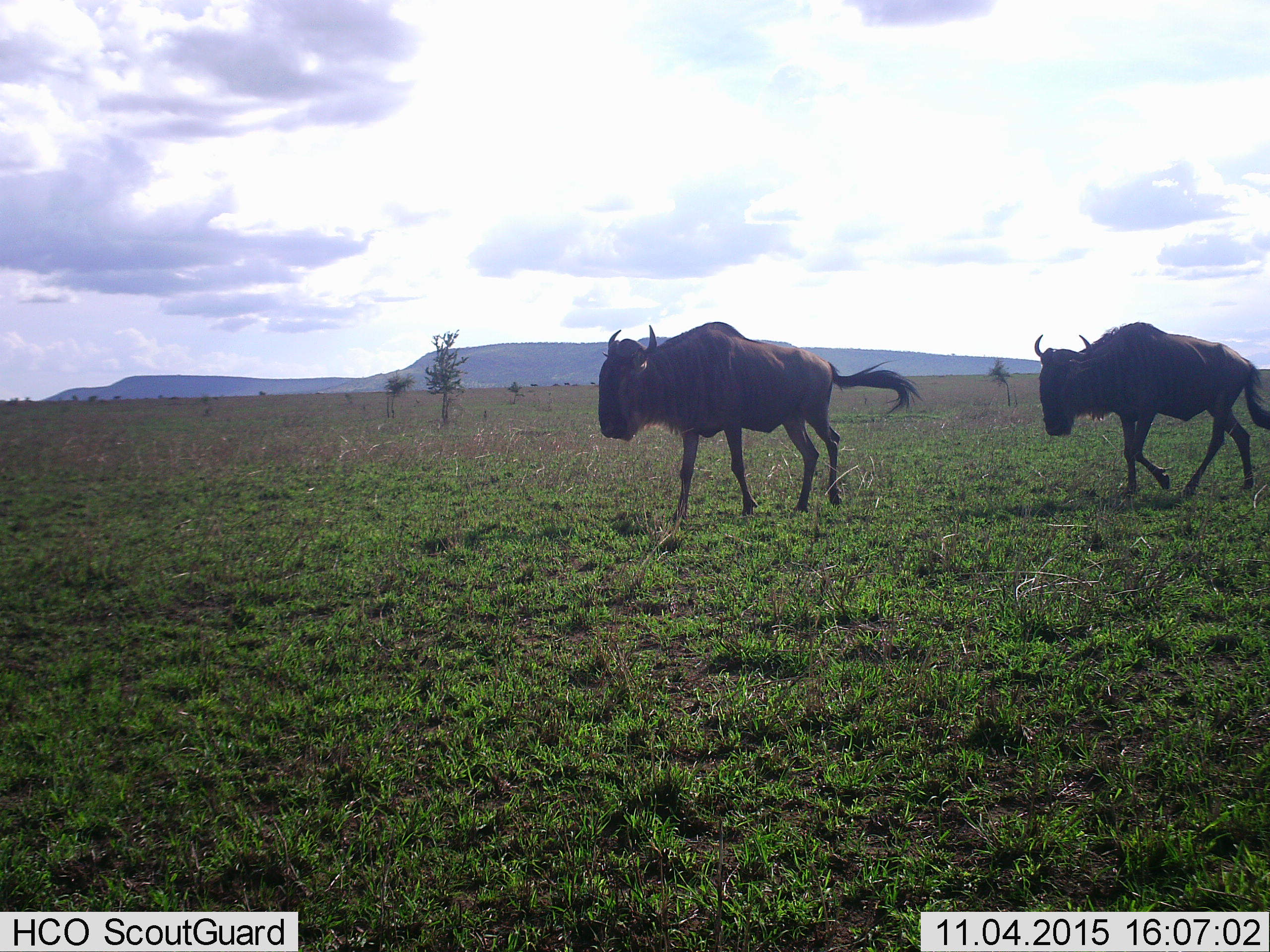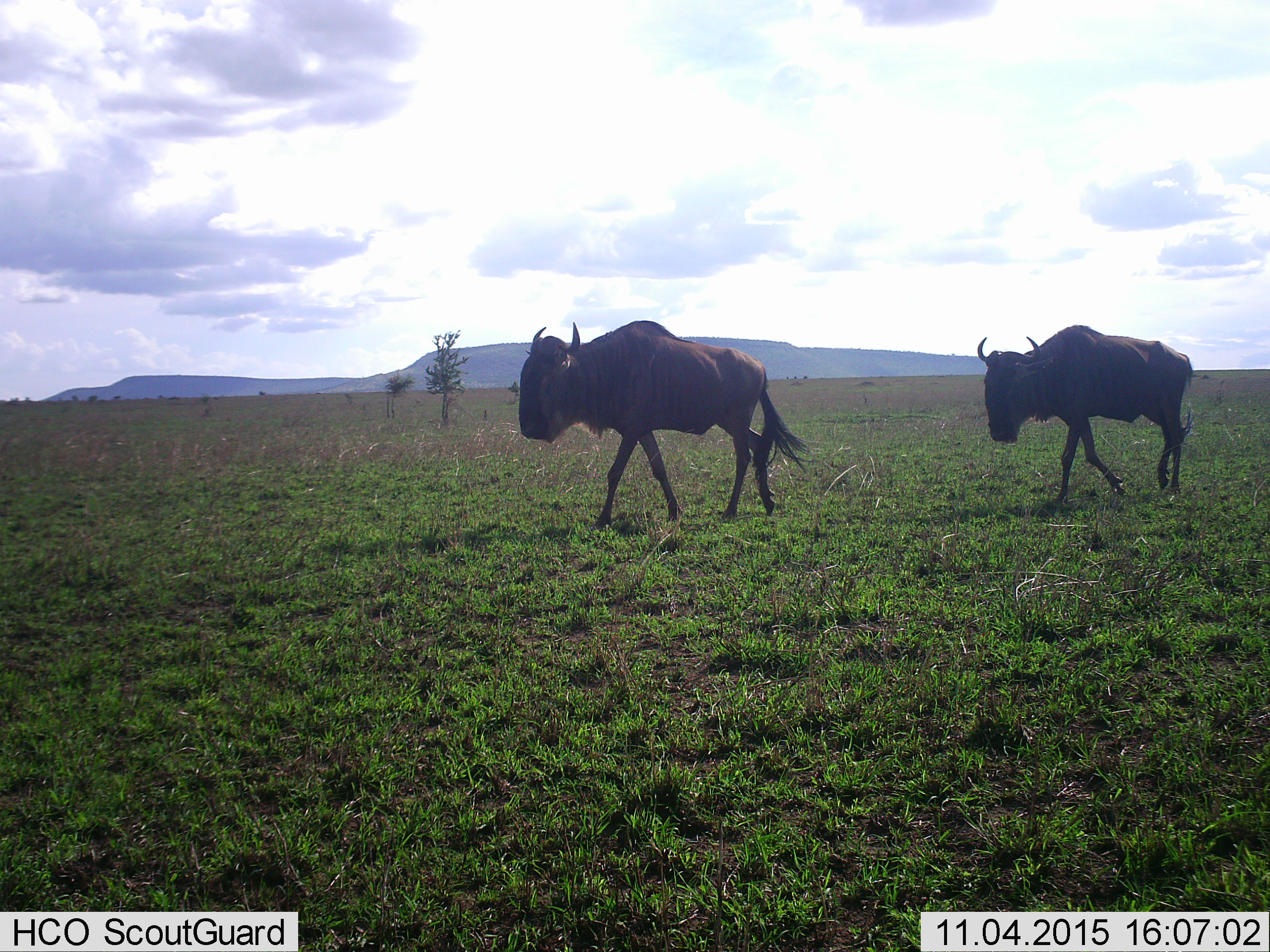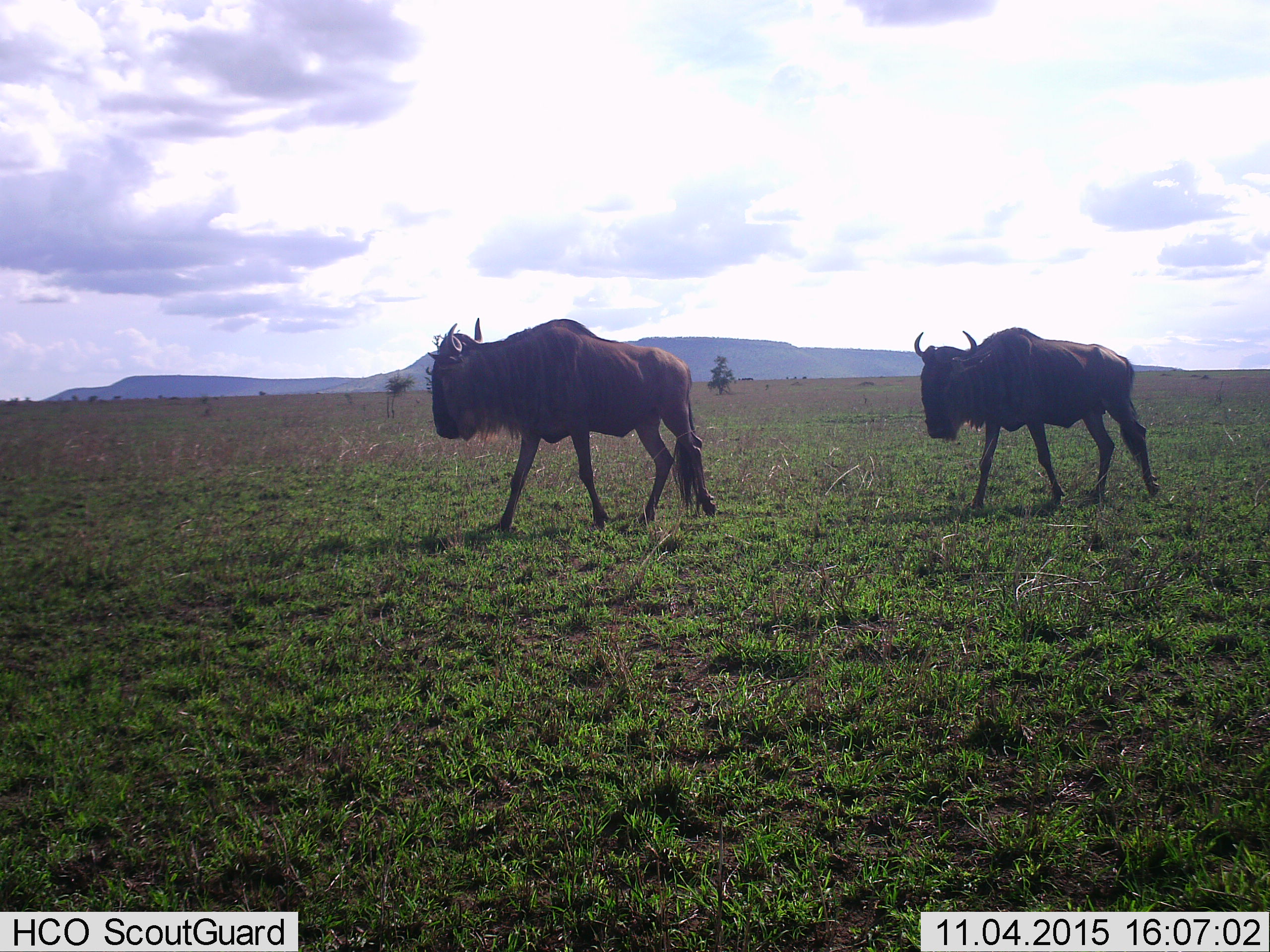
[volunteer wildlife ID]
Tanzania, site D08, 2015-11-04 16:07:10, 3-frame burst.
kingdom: Animalia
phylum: Chordata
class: Mammalia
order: Artiodactyla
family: Bovidae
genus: Connochaetes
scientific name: Connochaetes taurinus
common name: blue wildebeest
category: wildebeest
Wildebeest (blue wildebeest) (Connochaetes taurinus), count 2. Behavior (volunteer vote fractions): standing 0%, resting 0%, moving 100%, interacting 0%. Young present (vote fraction): 0%. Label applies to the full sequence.